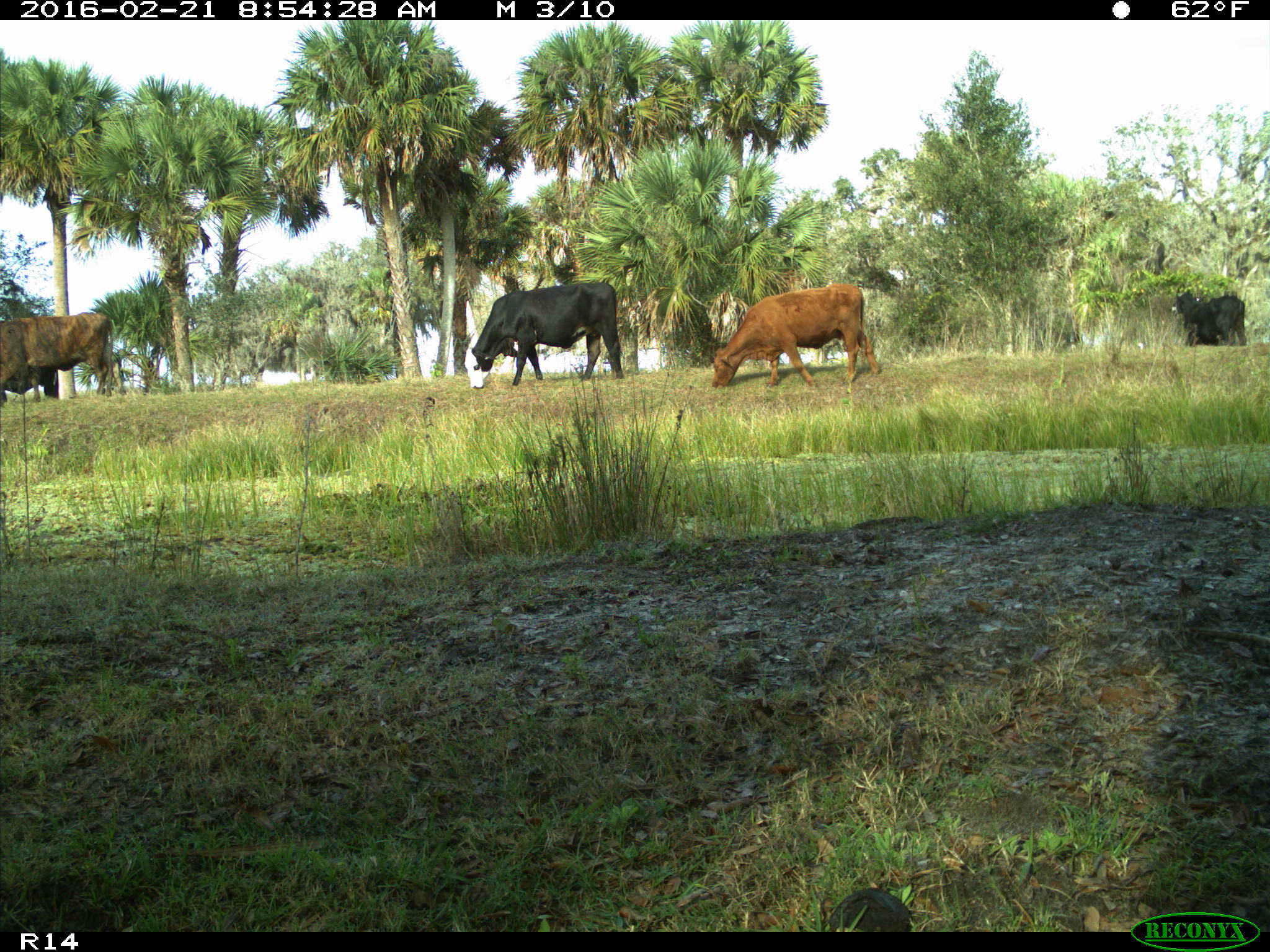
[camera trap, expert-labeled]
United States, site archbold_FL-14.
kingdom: Animalia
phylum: Chordata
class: Mammalia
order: Artiodactyla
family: Bovidae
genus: Bos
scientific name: Bos taurus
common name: domestic cow